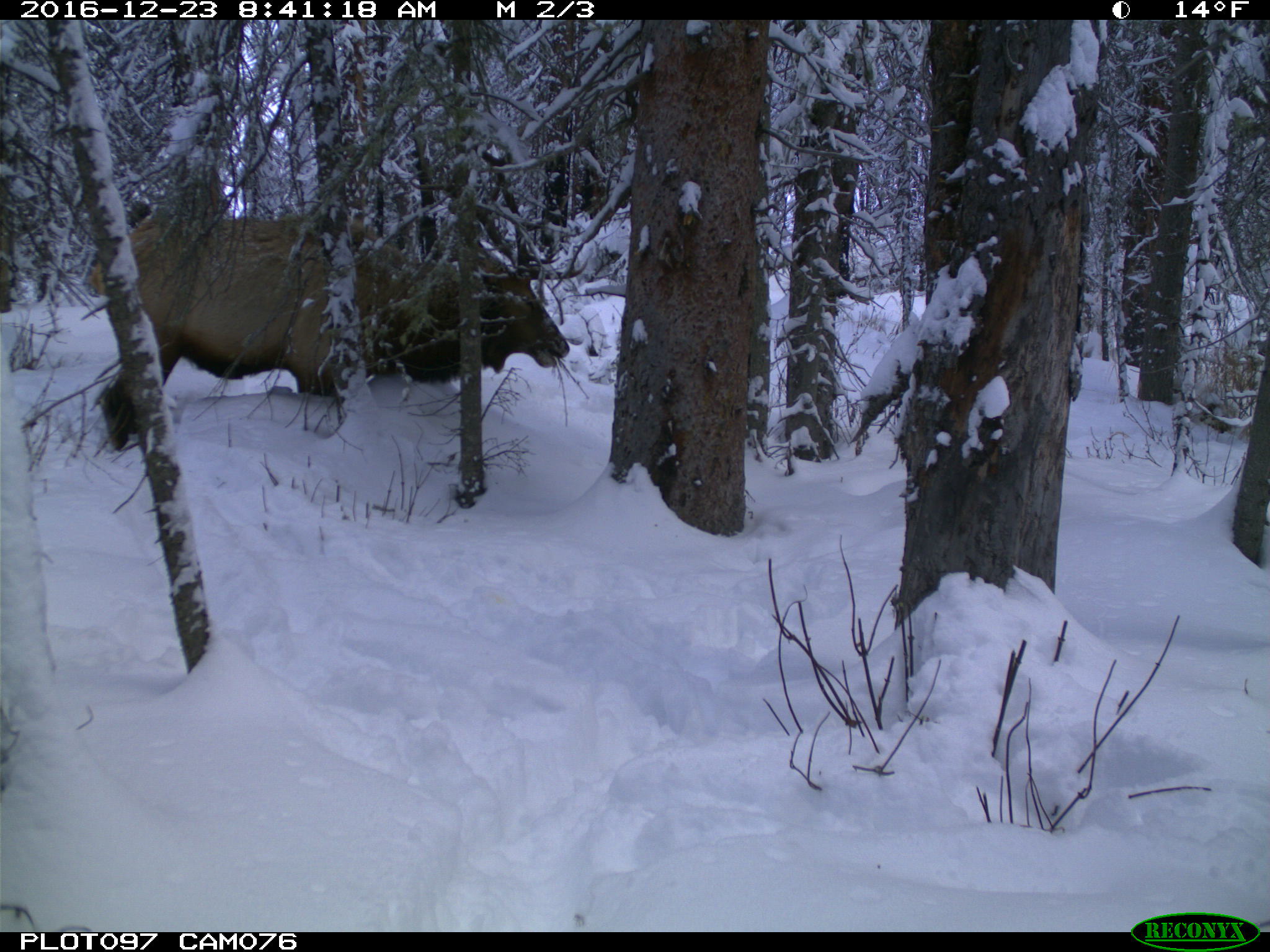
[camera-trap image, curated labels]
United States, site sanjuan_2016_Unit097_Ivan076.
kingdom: Animalia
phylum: Chordata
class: Mammalia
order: Artiodactyla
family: Cervidae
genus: Cervus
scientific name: Cervus elaphus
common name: red deer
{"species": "Cervus elaphus (red deer)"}